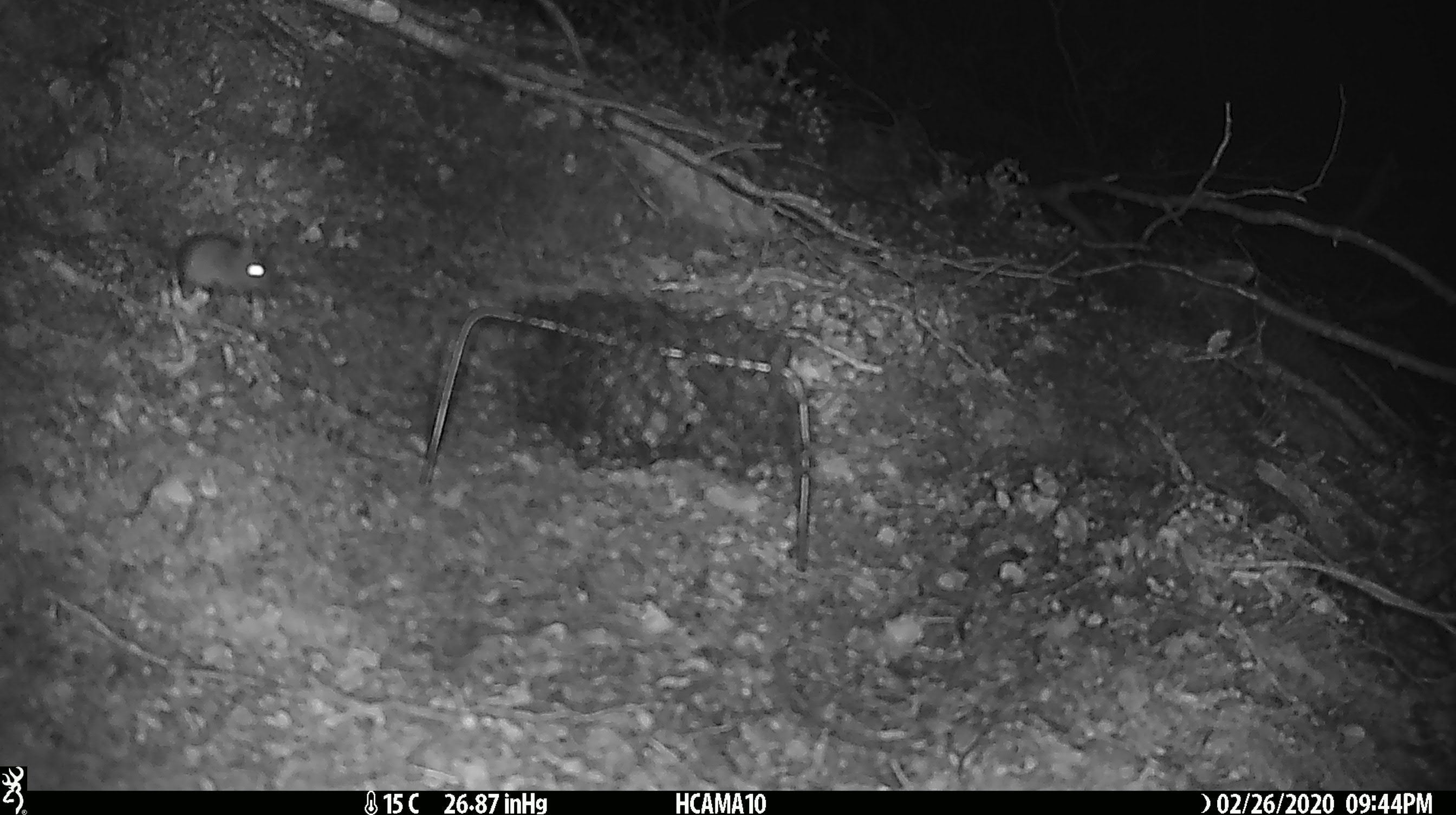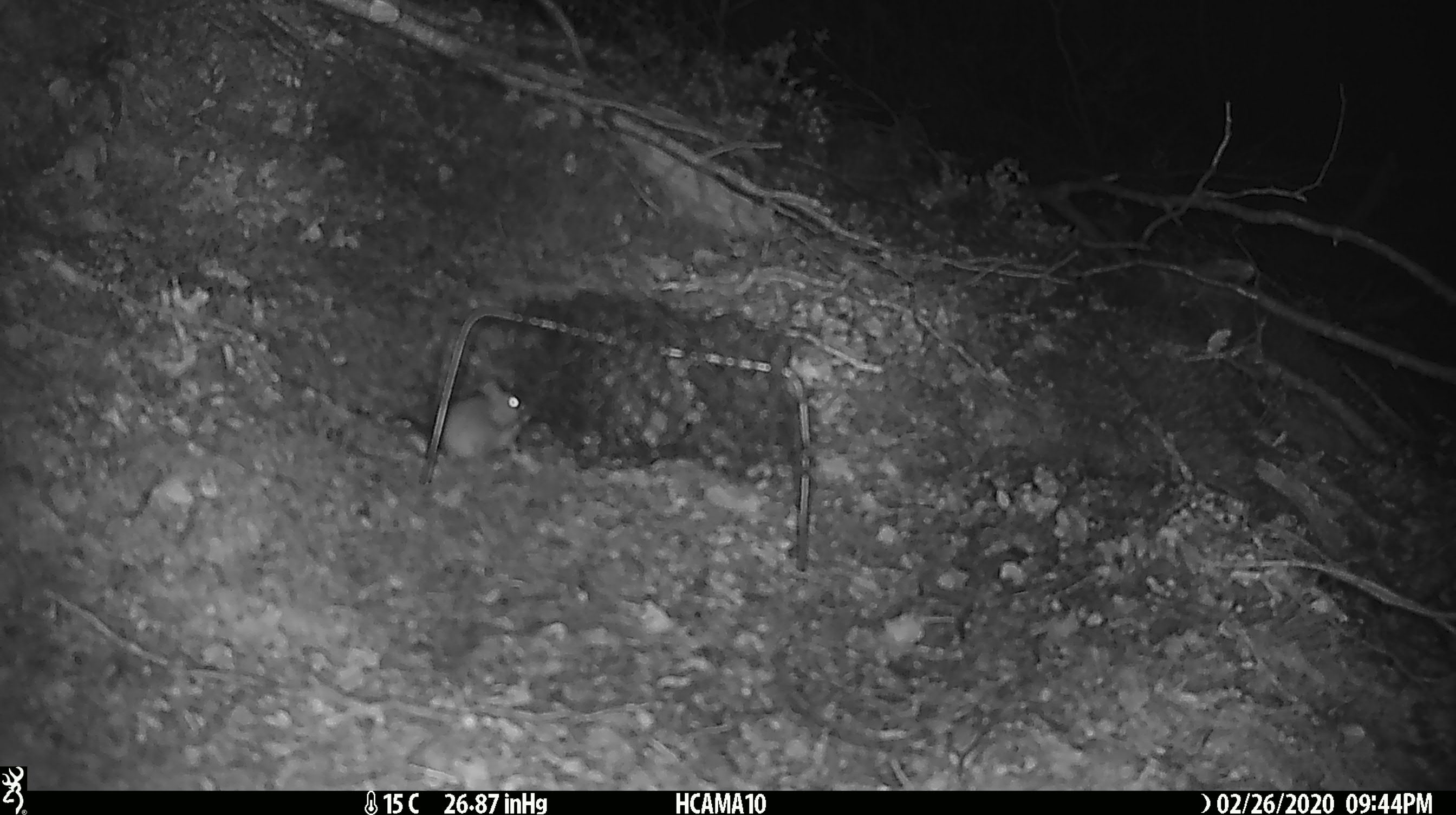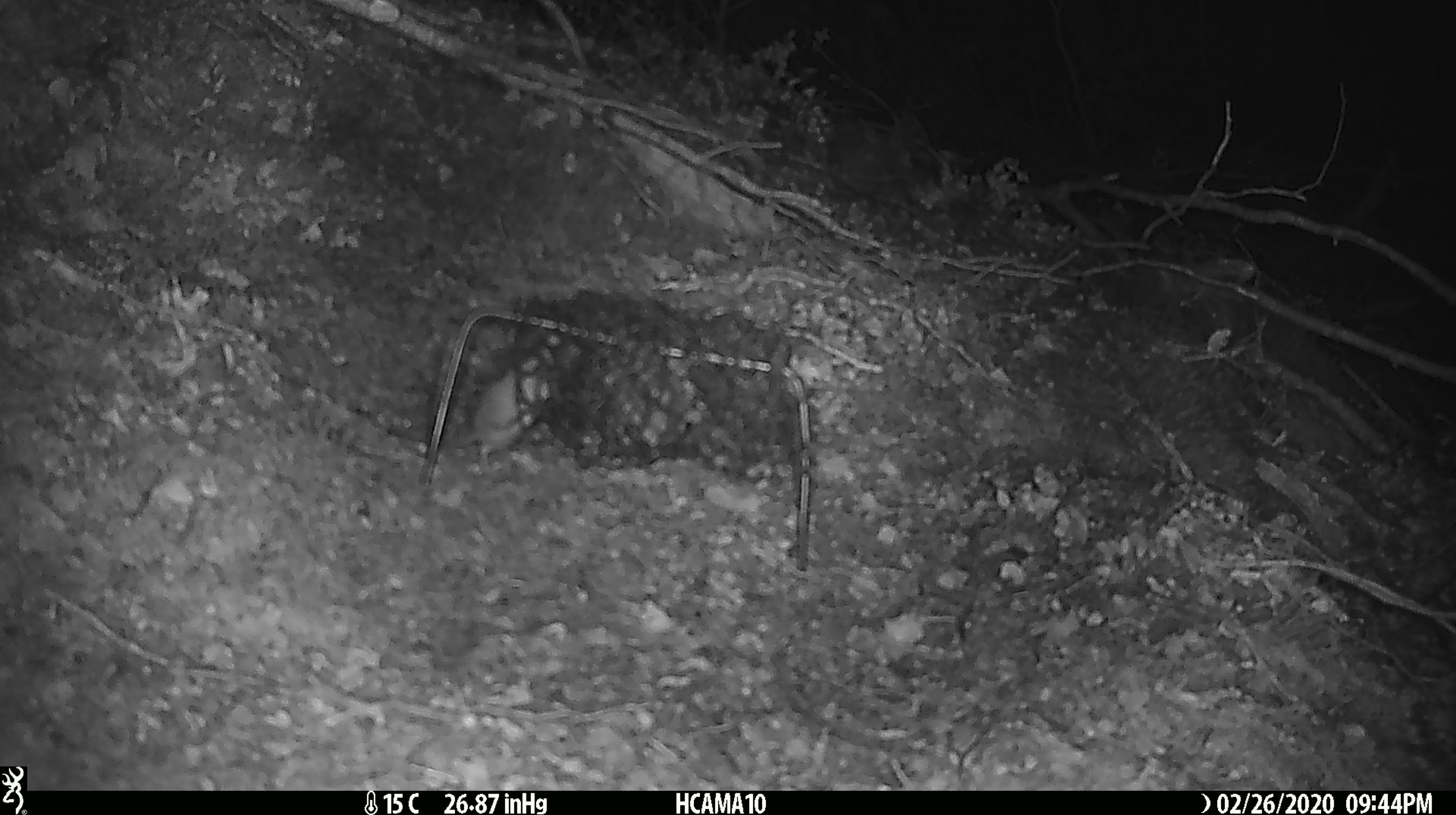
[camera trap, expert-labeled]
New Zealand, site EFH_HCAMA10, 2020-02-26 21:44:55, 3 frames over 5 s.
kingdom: Animalia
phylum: Chordata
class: Mammalia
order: Rodentia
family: Muridae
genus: Mus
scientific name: Mus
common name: mouse